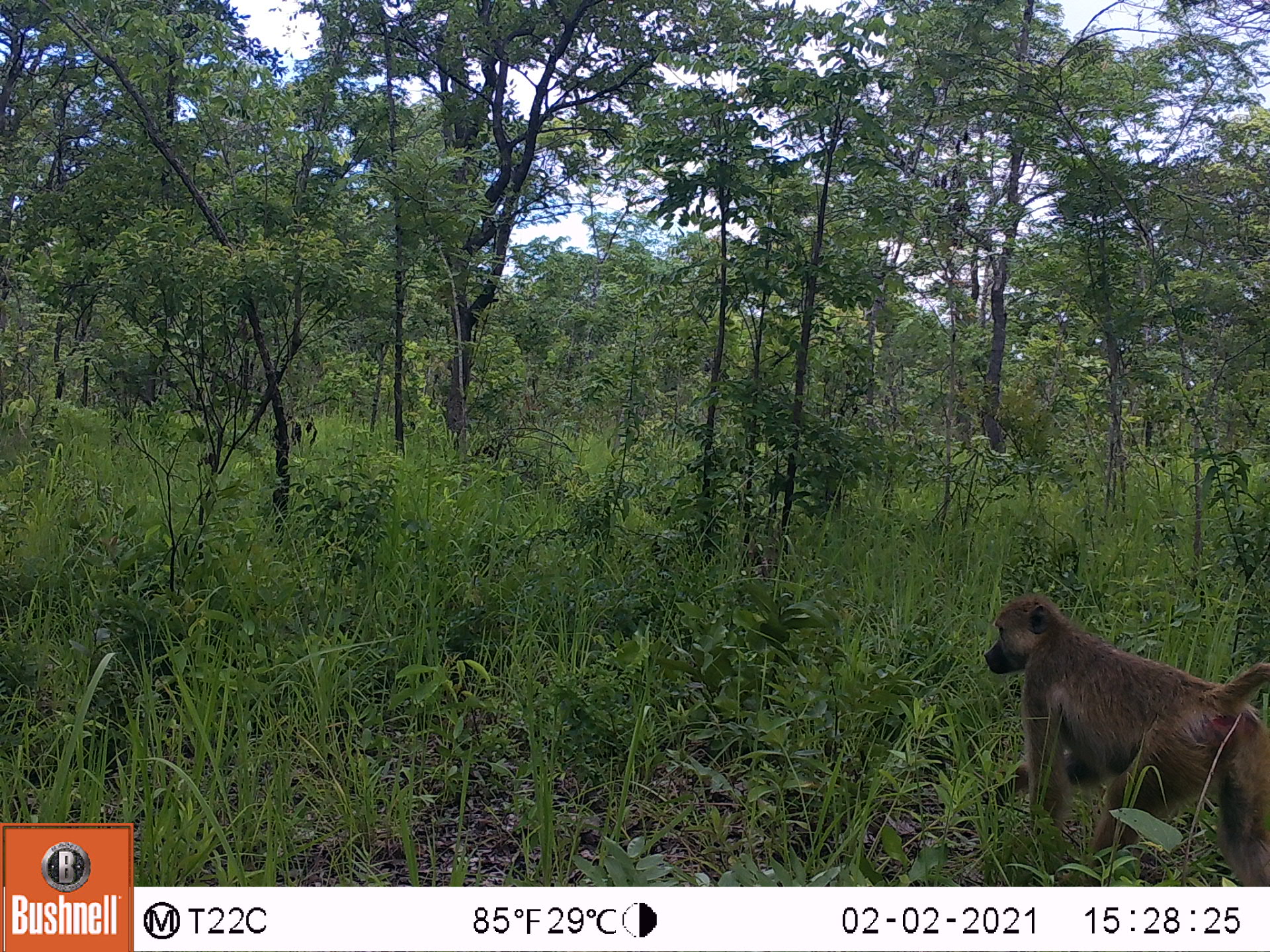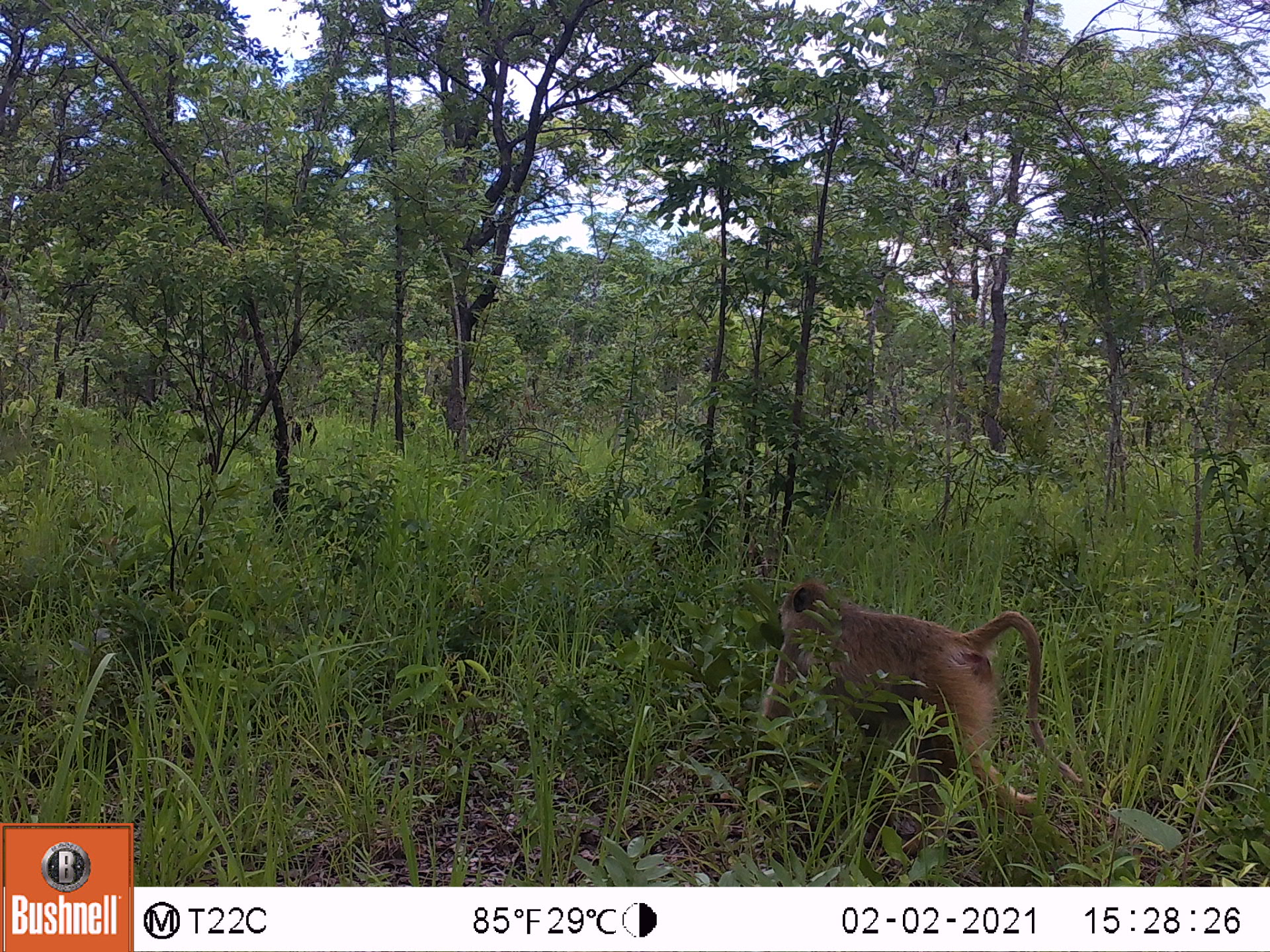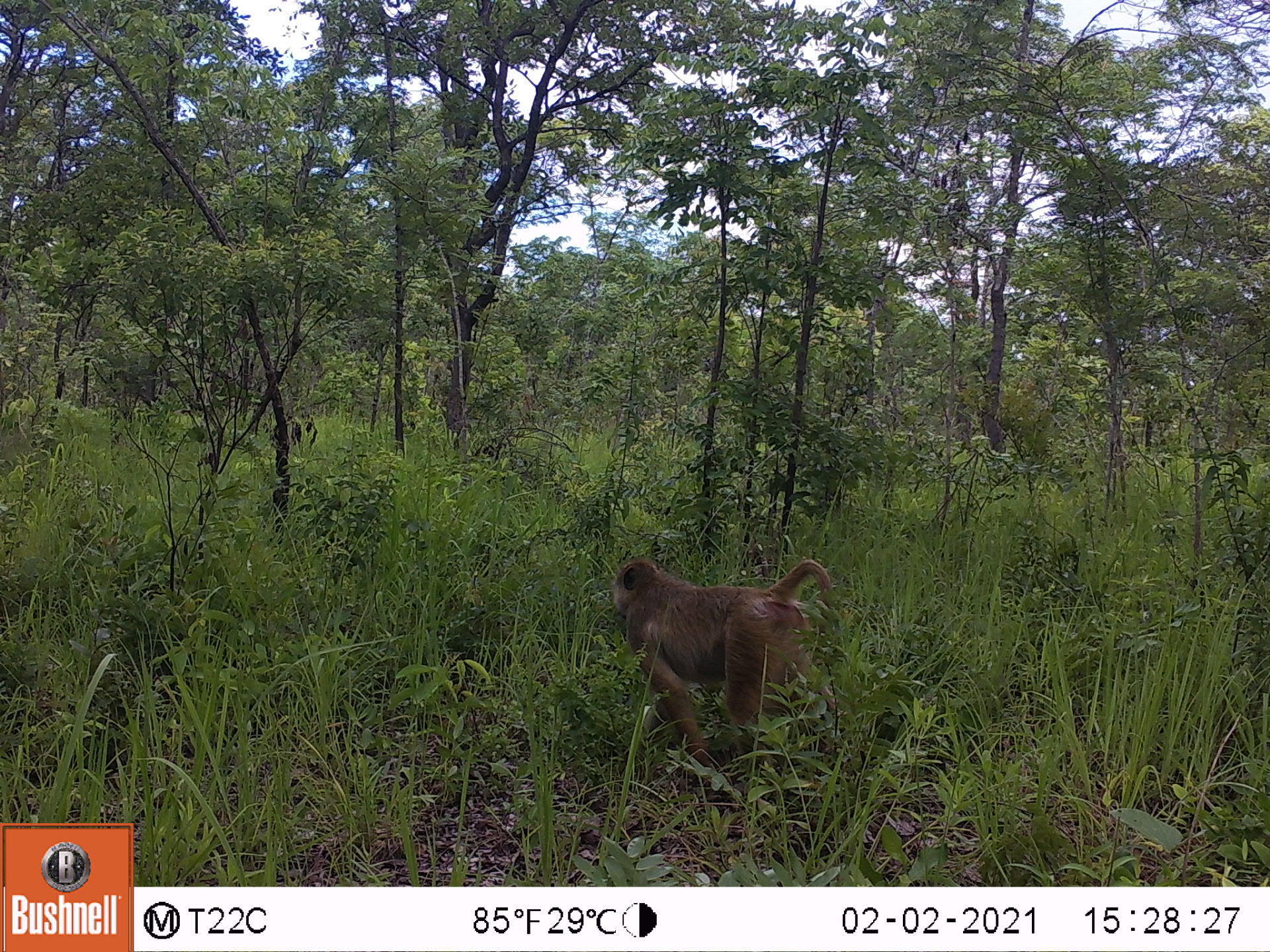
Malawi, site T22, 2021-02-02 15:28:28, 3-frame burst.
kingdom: Animalia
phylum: Chordata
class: Mammalia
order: Primates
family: Cercopithecidae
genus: Papio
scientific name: Papio cynocephalus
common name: yellow baboon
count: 1